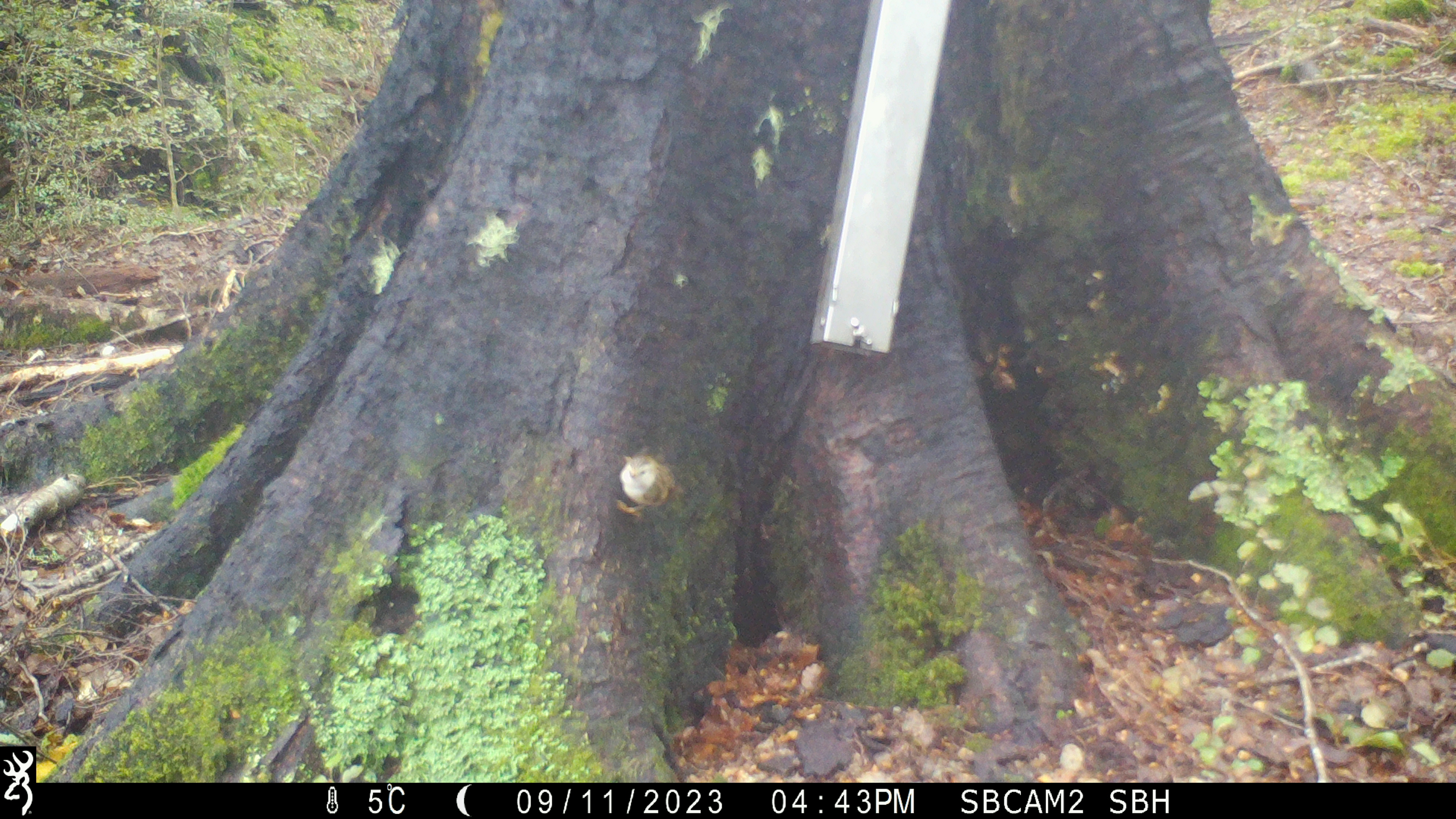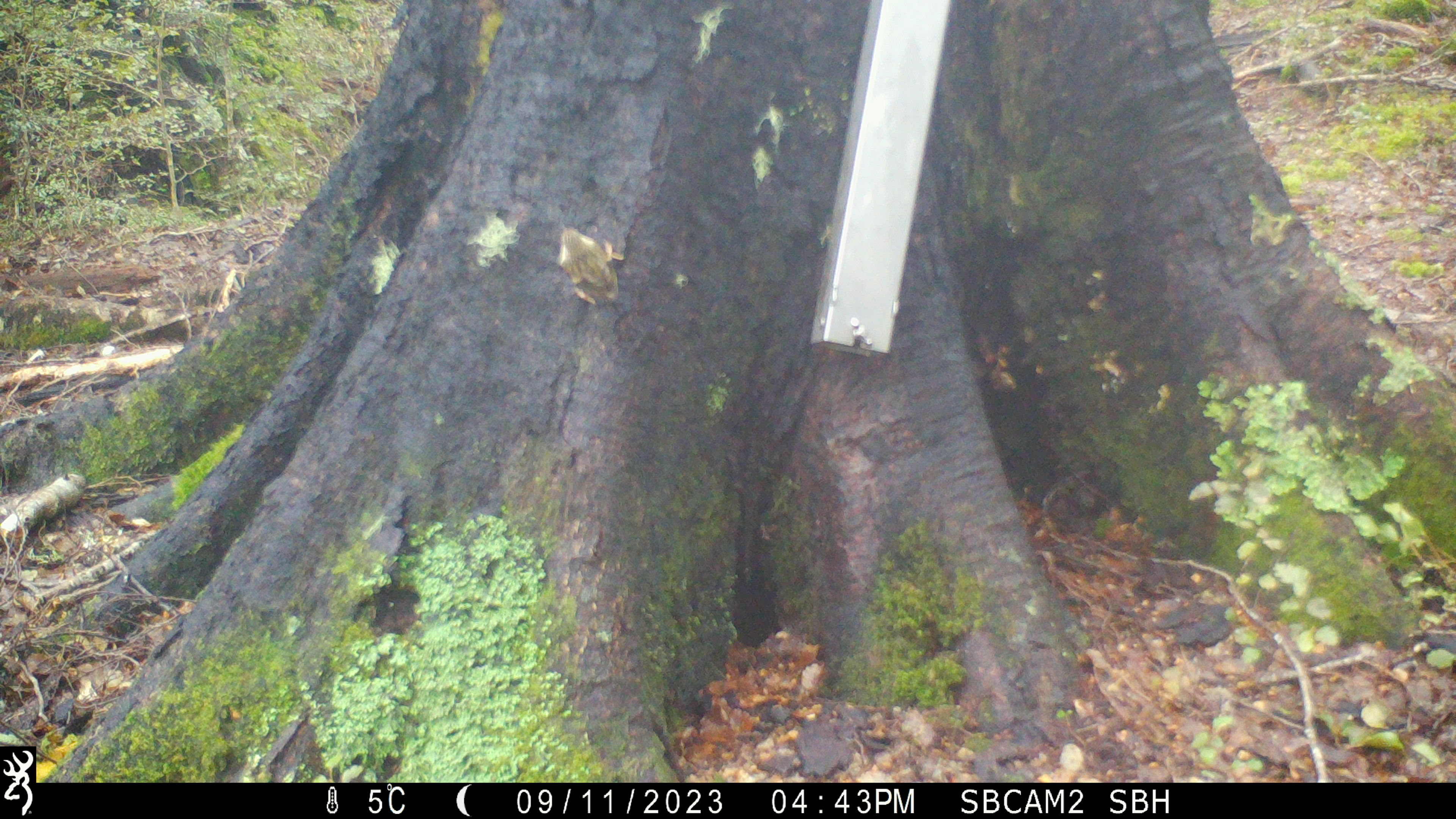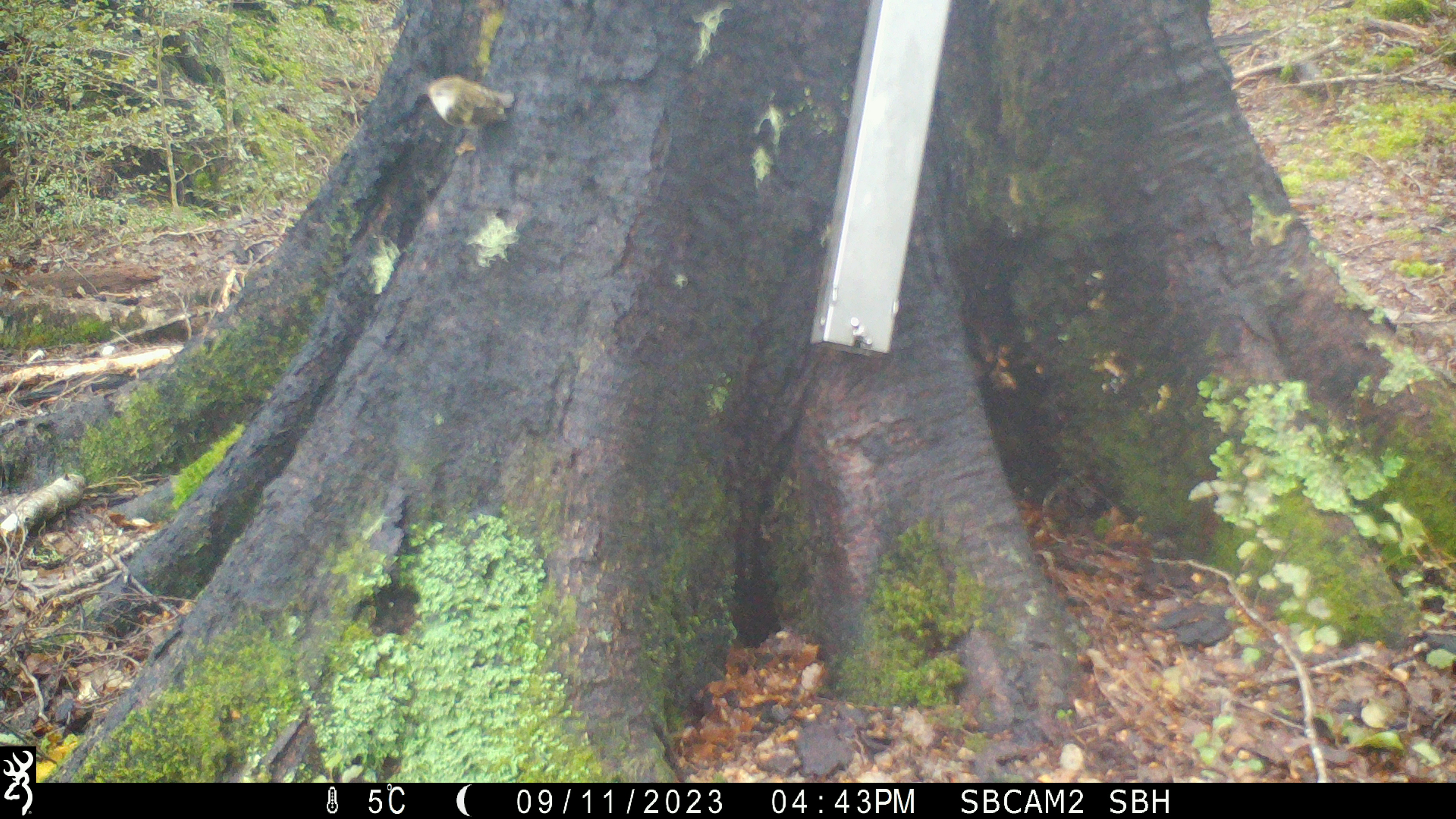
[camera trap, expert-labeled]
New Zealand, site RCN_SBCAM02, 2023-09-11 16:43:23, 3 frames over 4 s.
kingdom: Animalia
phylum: Chordata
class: Aves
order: Passeriformes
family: Acanthisittidae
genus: Acanthisitta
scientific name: Acanthisitta chloris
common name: rifleman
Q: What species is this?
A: Rifleman (Acanthisitta chloris).